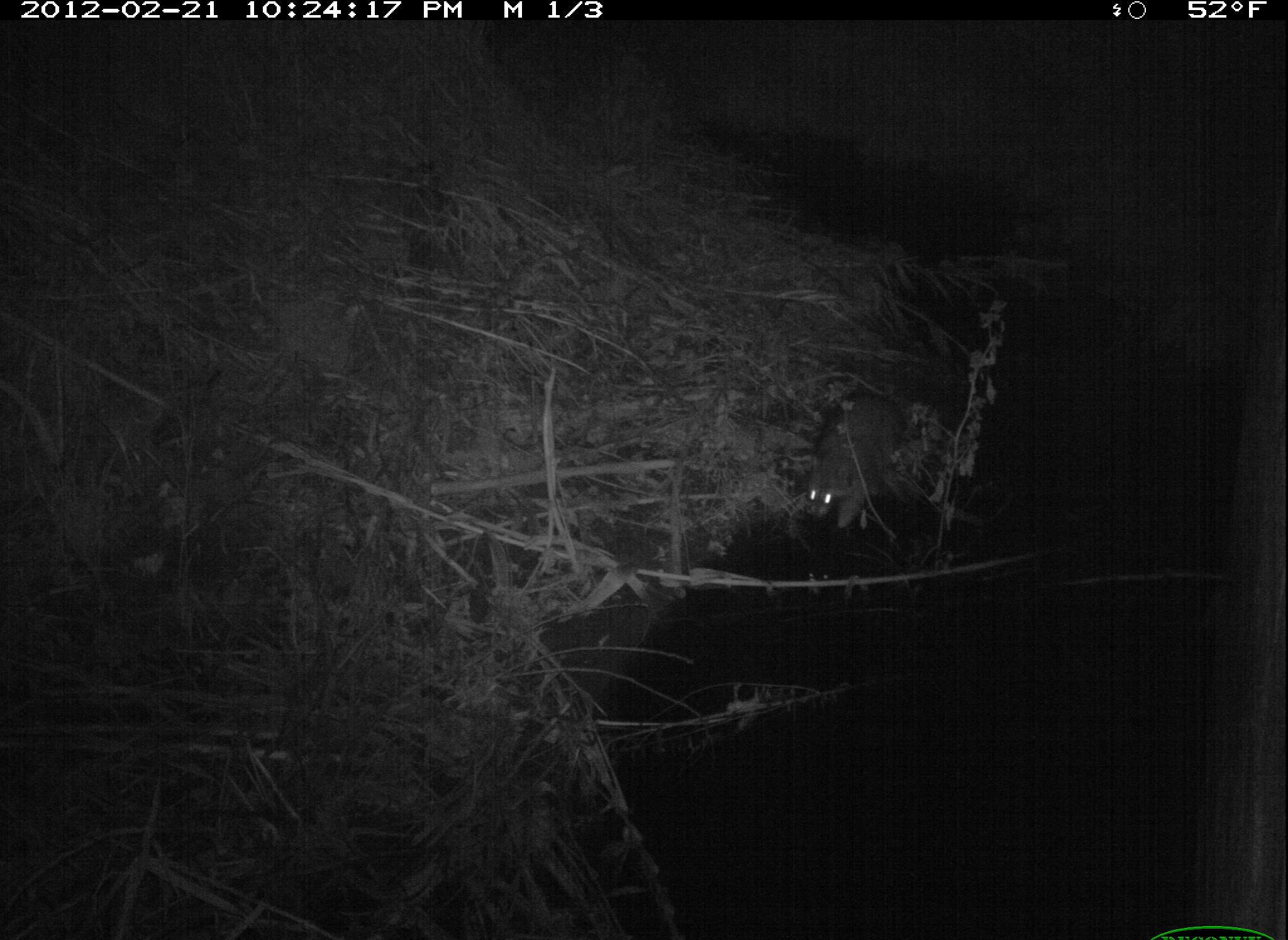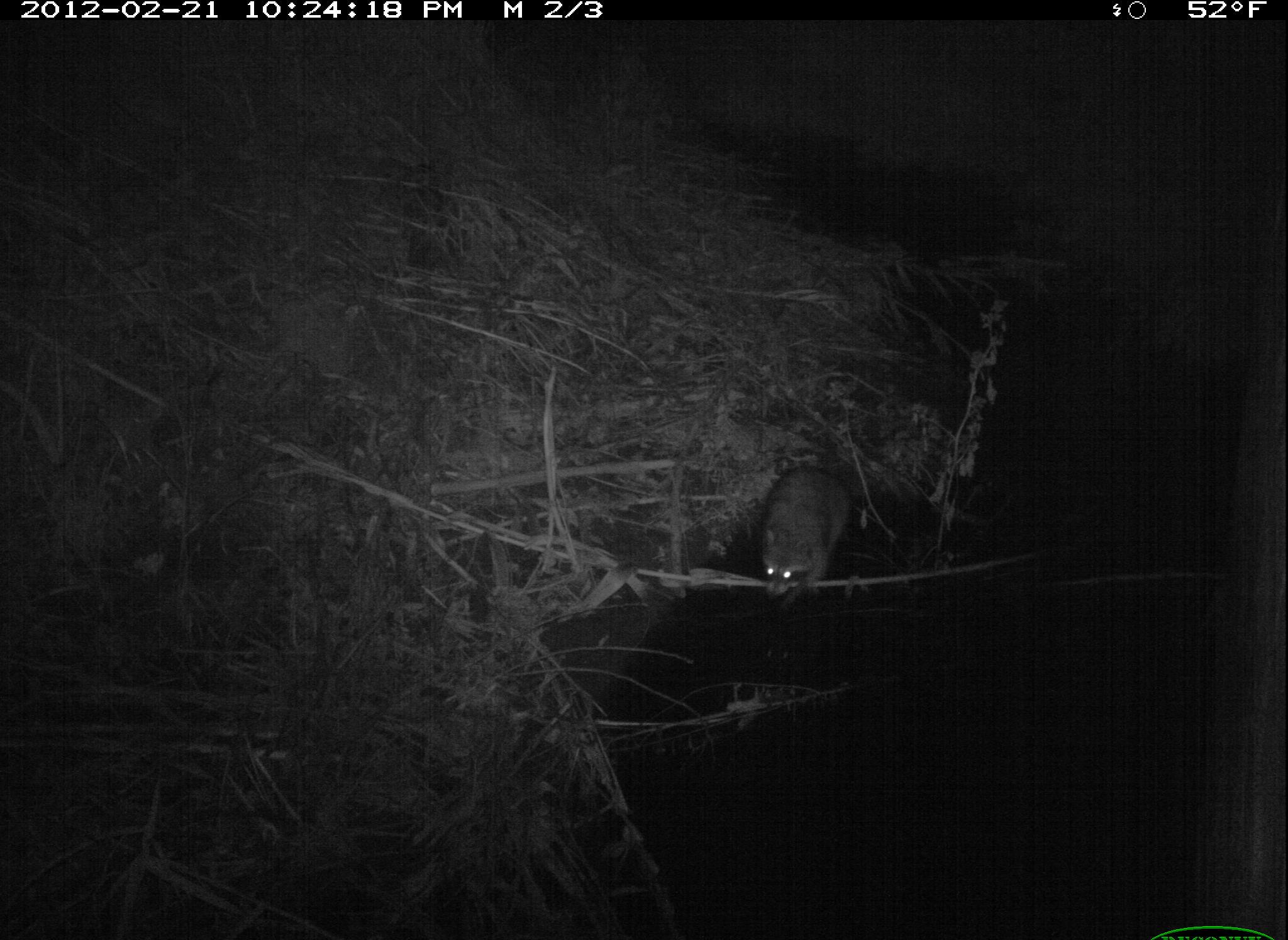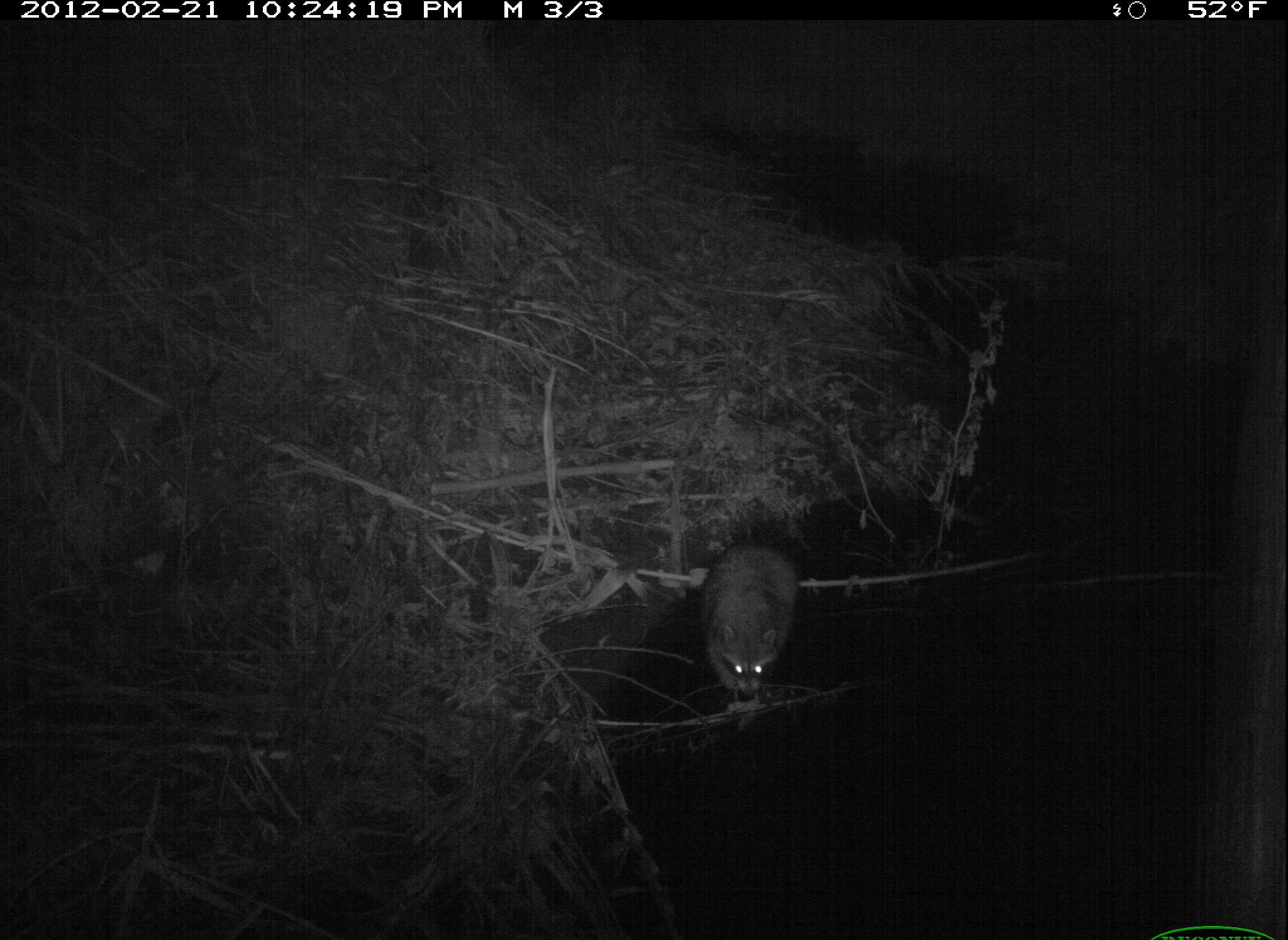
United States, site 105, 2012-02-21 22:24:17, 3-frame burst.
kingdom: Animalia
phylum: Chordata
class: Mammalia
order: Carnivora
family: Procyonidae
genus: Procyon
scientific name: Procyon lotor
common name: raccoon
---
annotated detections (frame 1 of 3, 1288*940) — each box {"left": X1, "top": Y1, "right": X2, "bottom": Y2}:
raccoon: {"left": 776, "top": 364, "right": 916, "bottom": 567}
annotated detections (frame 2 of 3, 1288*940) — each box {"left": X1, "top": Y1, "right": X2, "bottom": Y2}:
raccoon: {"left": 745, "top": 449, "right": 865, "bottom": 630}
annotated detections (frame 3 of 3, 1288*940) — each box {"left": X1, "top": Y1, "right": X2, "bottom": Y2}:
raccoon: {"left": 681, "top": 536, "right": 813, "bottom": 715}